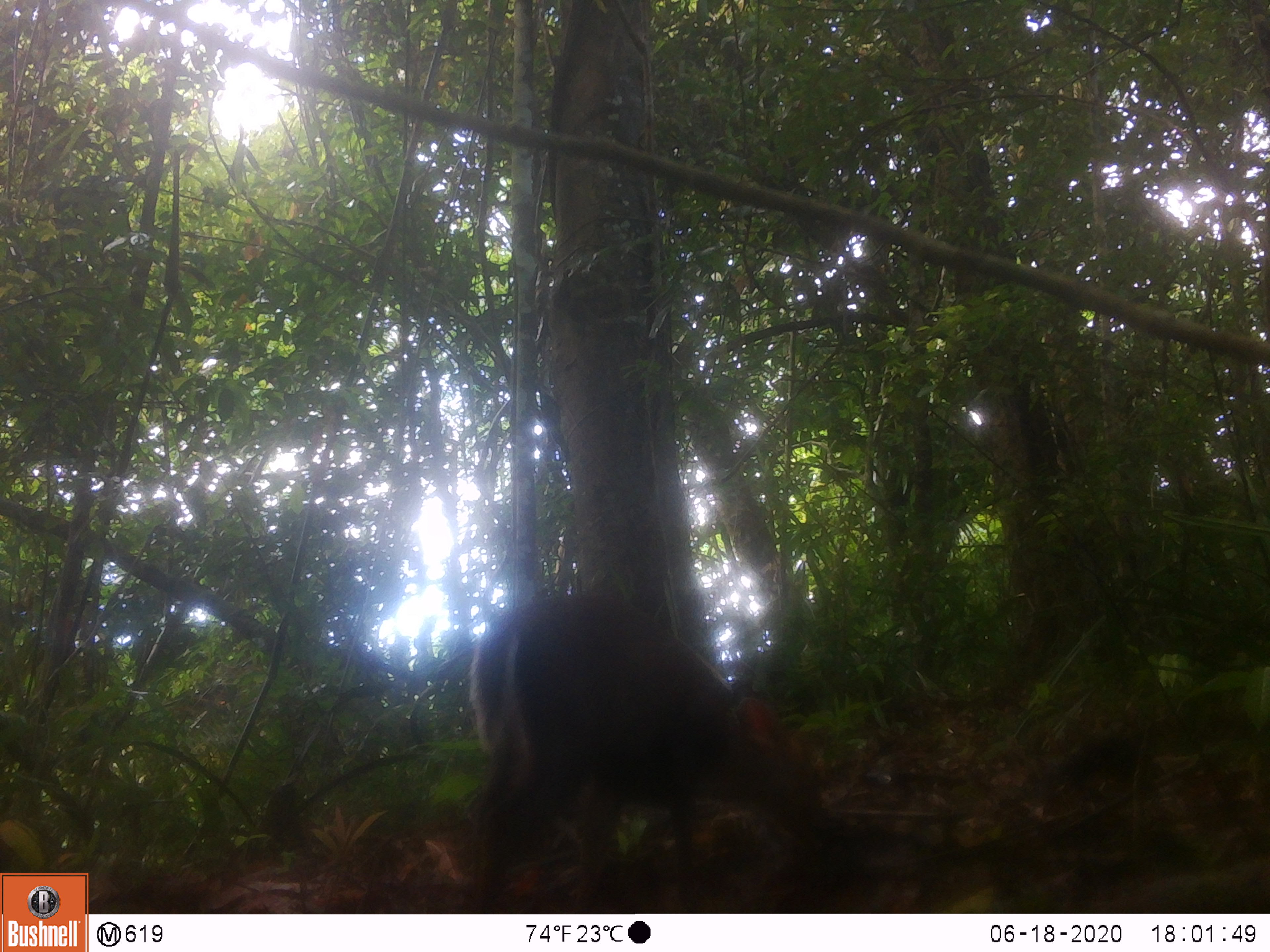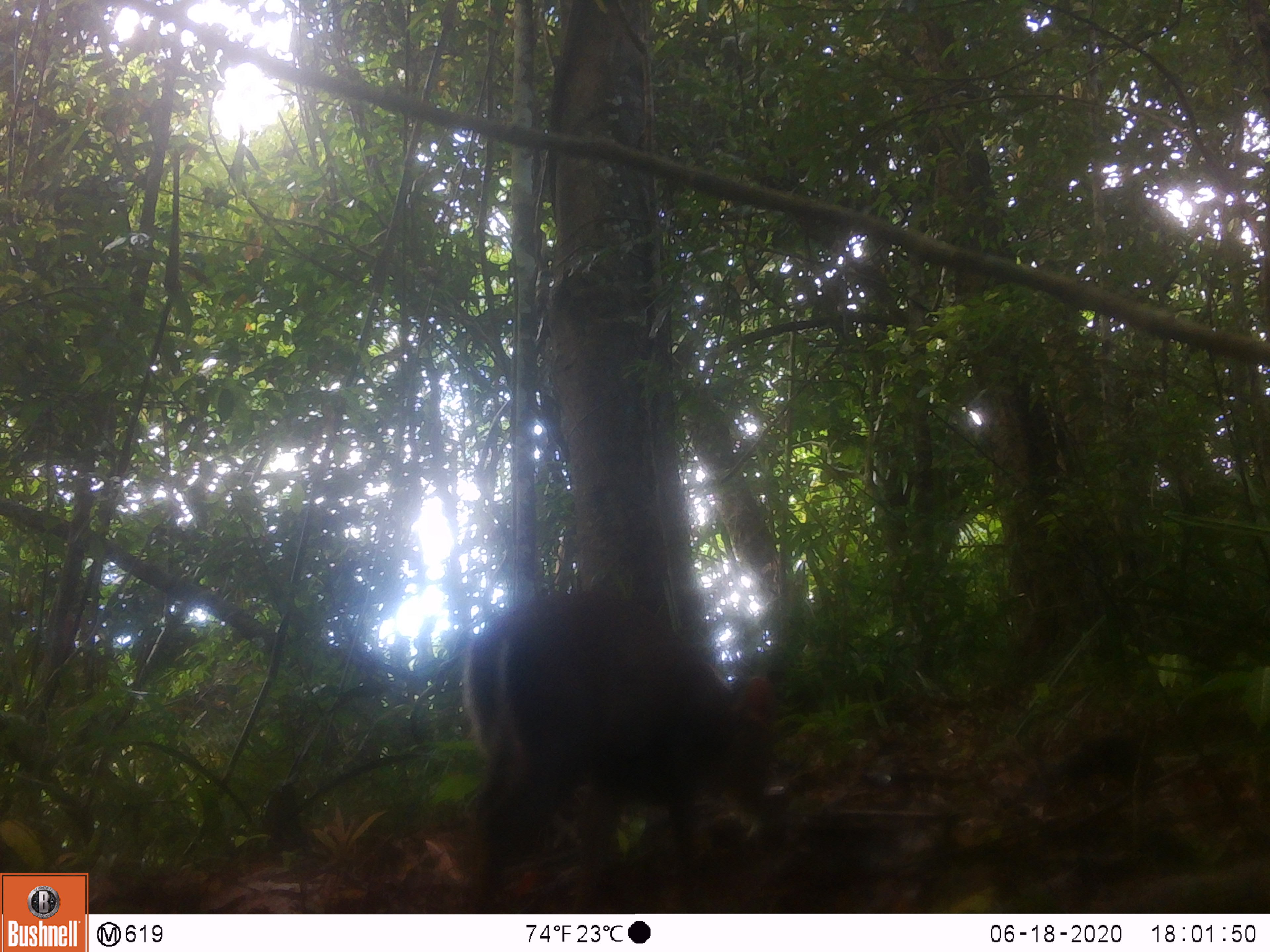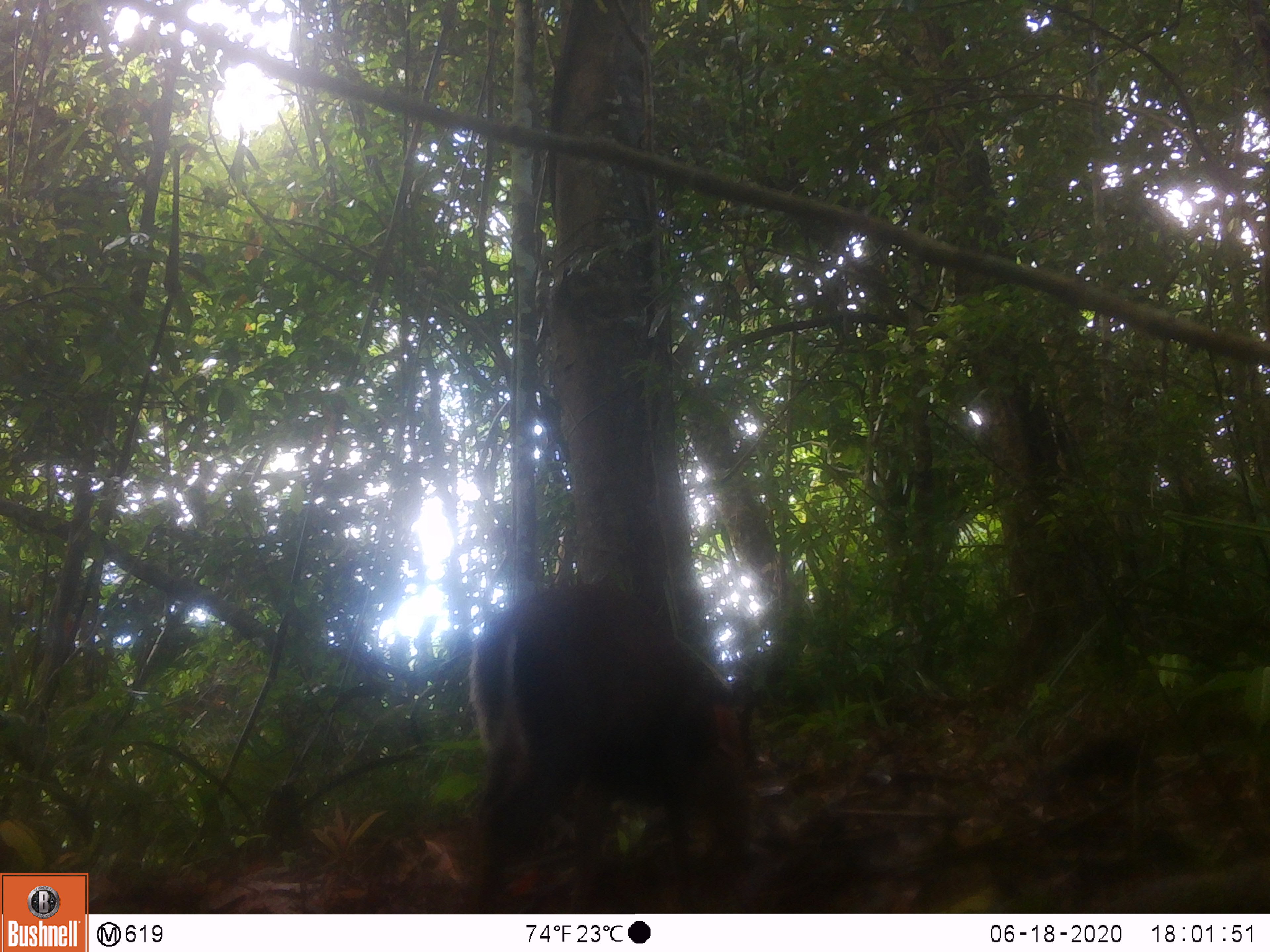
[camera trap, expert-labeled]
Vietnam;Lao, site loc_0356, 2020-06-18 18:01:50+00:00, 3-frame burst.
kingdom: Animalia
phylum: Chordata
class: Mammalia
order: Artiodactyla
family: Cervidae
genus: Muntiacus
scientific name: Muntiacus rooseveltorum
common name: roosevelt's muntjac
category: roosevelts muntjac group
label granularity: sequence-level